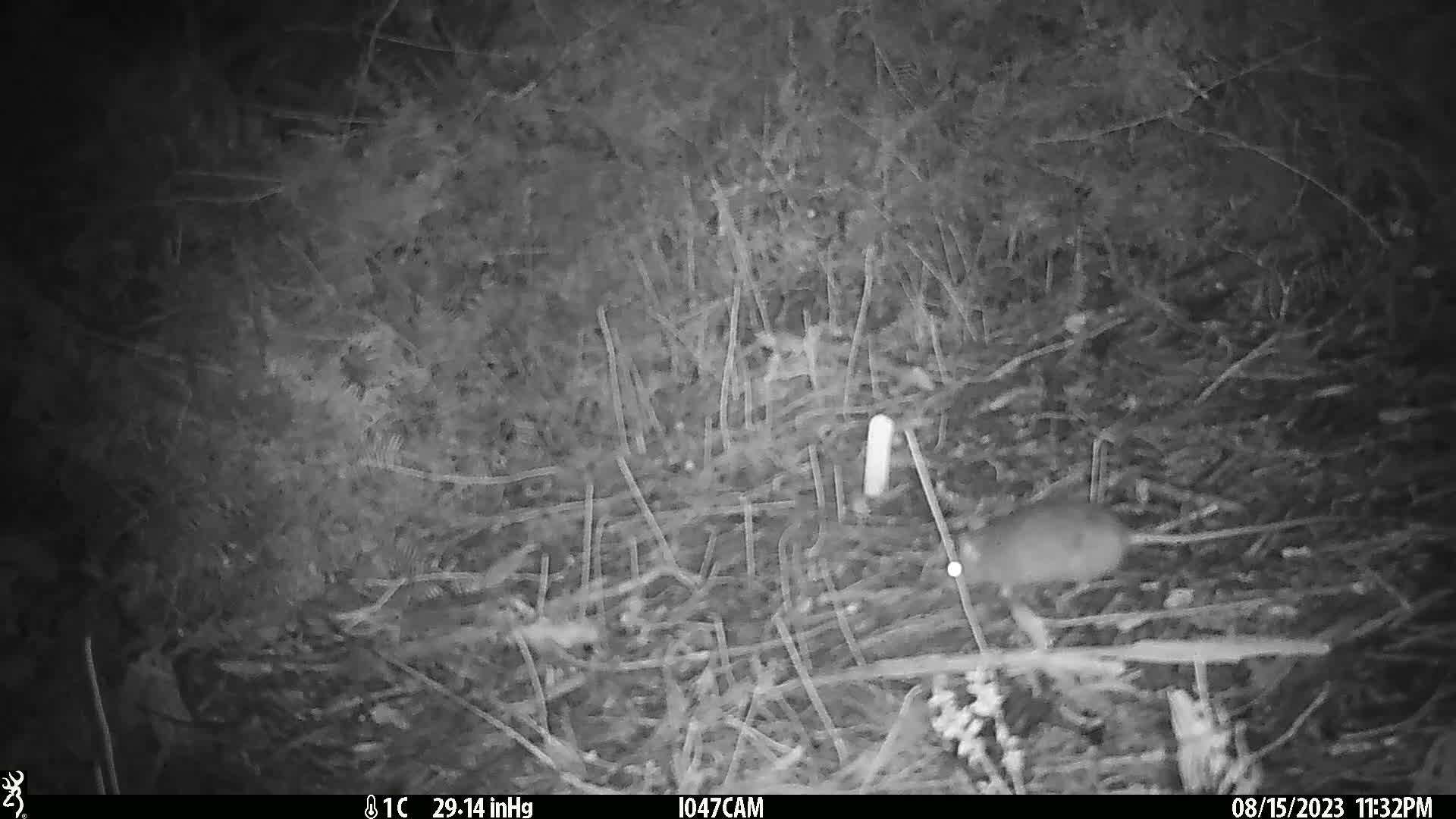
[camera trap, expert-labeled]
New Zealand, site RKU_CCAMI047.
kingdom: Animalia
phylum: Chordata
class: Mammalia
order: Rodentia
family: Muridae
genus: Rattus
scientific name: Rattus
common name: rat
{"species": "rat (Rattus)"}